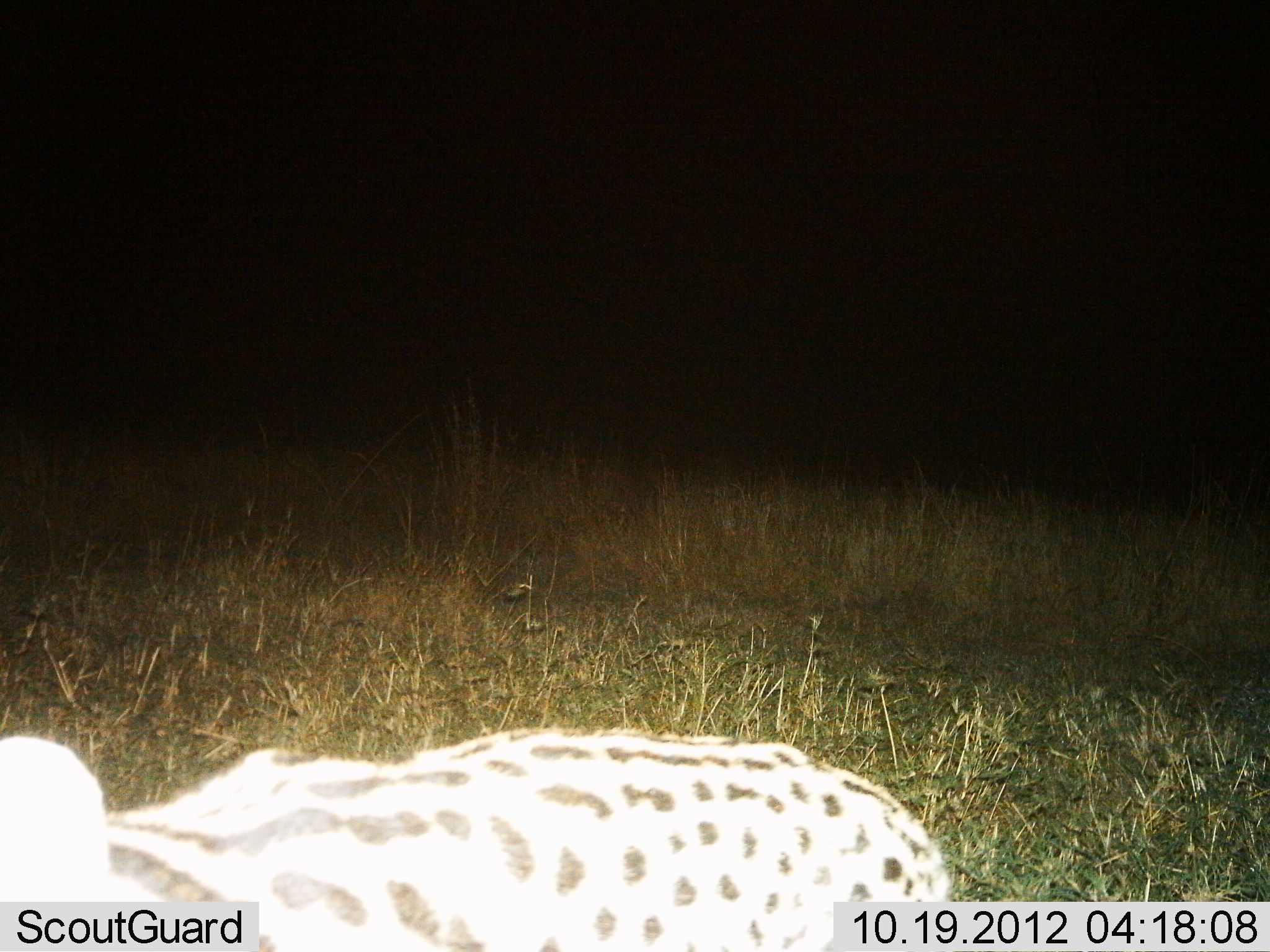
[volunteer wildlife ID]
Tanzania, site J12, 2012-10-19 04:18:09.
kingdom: Animalia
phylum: Chordata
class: Mammalia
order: Carnivora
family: Felidae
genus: Leptailurus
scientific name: Leptailurus serval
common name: serval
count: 1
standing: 90%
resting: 0%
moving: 10%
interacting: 0%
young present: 0%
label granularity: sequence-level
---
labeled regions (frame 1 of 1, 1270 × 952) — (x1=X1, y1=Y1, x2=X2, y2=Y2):
animal: (x1=1, y1=724, x2=962, y2=952)